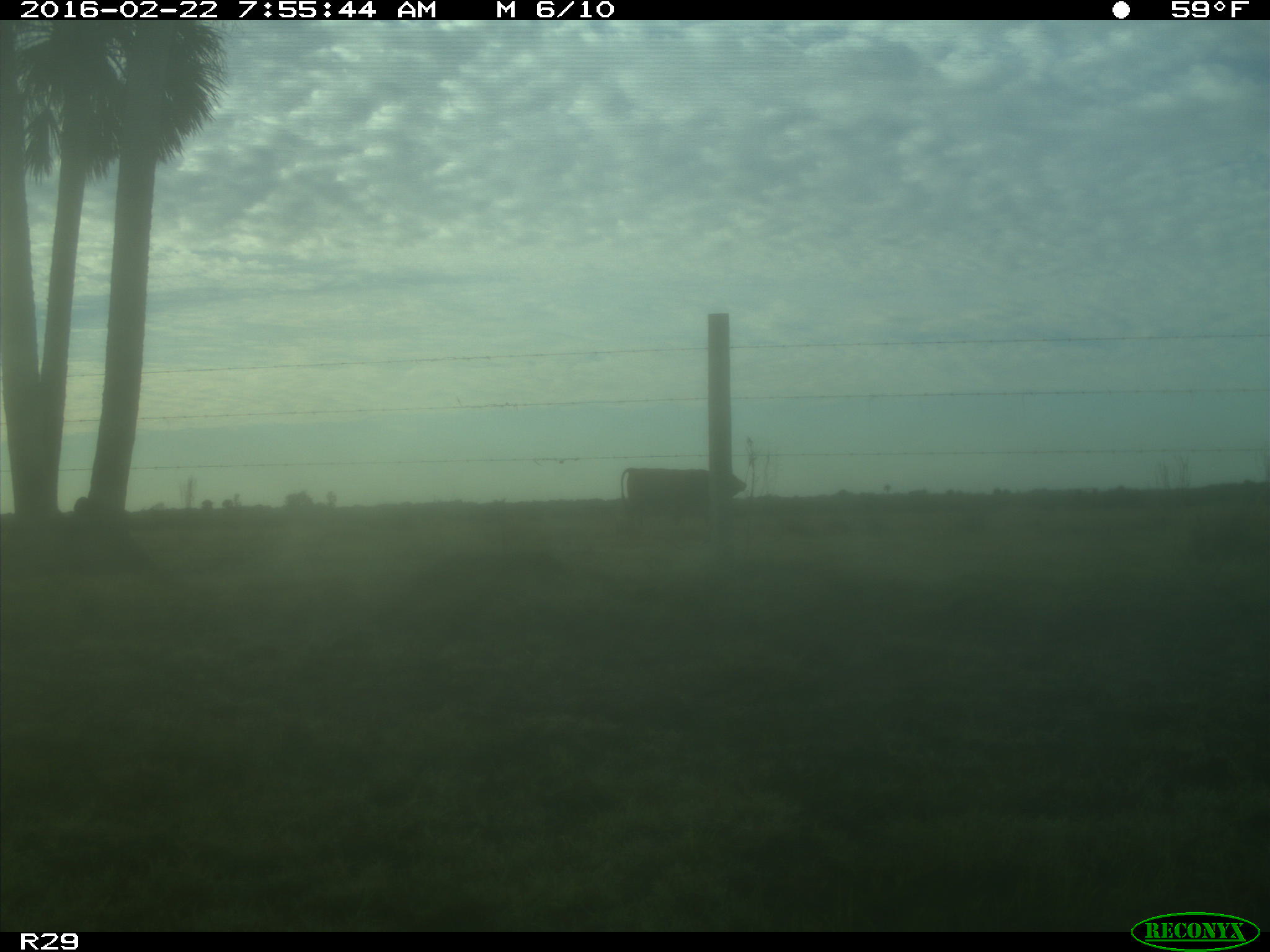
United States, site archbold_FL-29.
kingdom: Animalia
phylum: Chordata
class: Mammalia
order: Artiodactyla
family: Bovidae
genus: Bos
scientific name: Bos taurus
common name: domestic cow